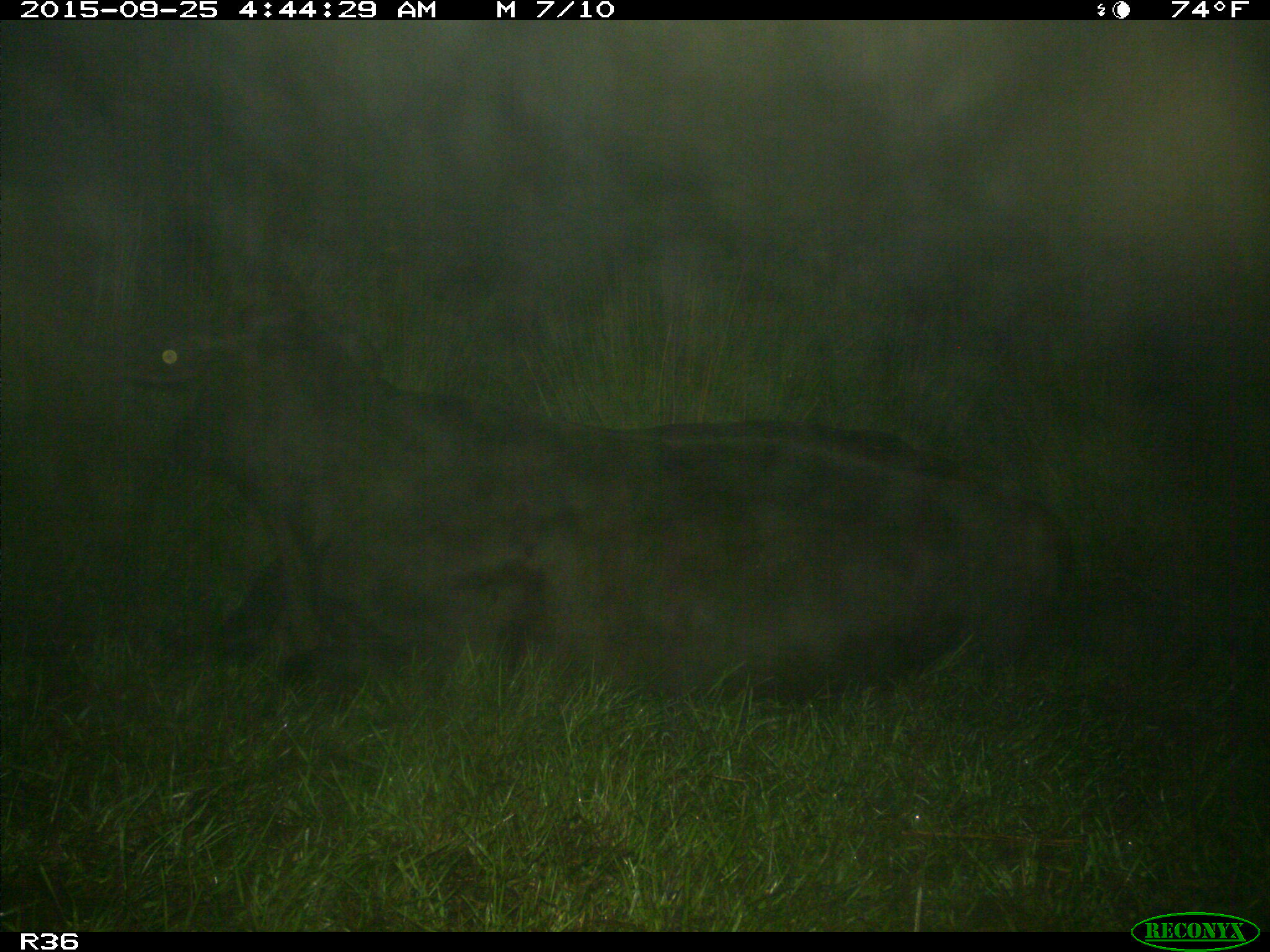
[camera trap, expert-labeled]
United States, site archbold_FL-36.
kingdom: Animalia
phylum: Chordata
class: Mammalia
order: Artiodactyla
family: Bovidae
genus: Bos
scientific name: Bos taurus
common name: domestic cow